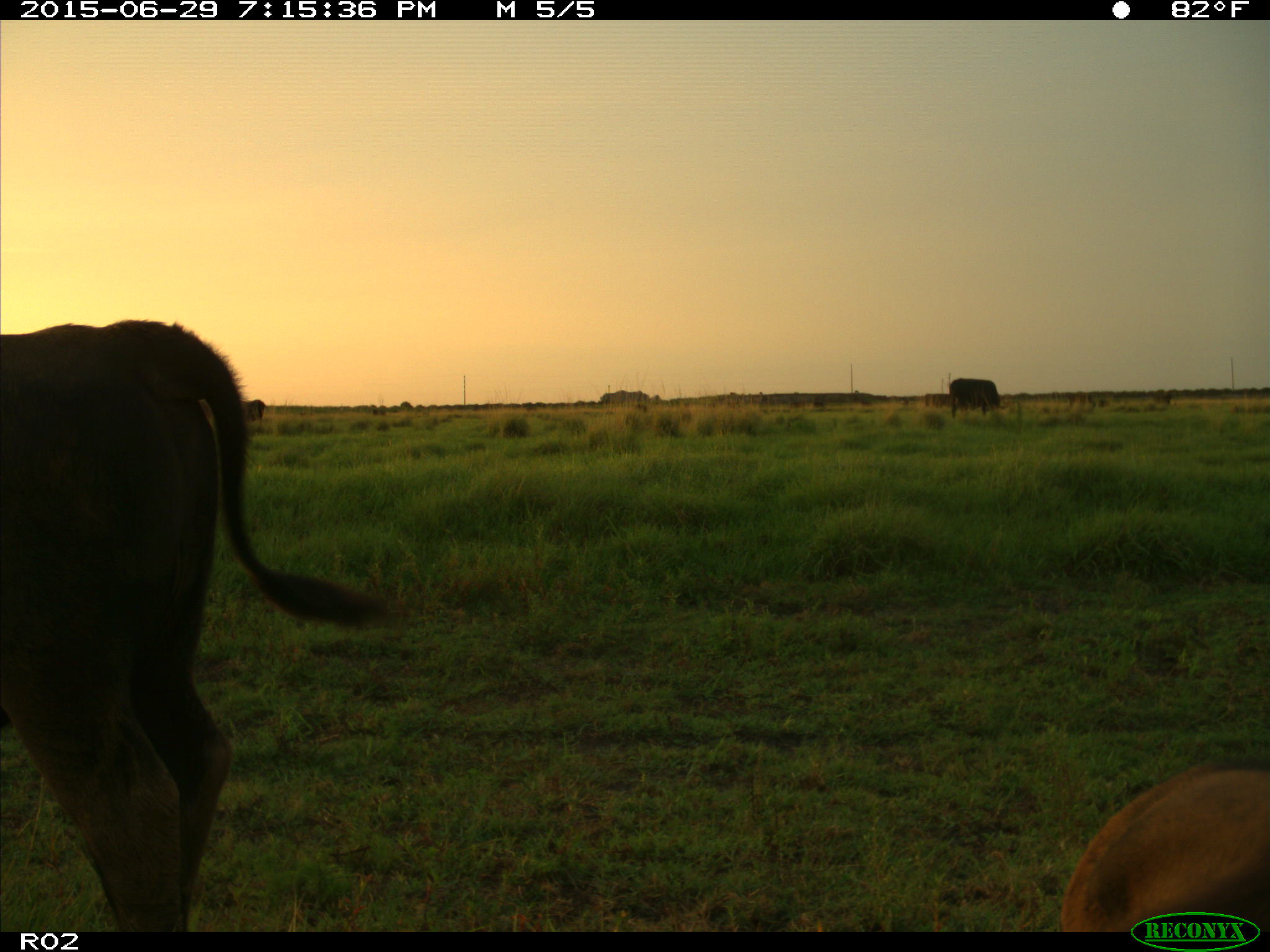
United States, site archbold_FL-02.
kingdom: Animalia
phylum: Chordata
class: Mammalia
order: Artiodactyla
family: Bovidae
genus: Bos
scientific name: Bos taurus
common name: domestic cow